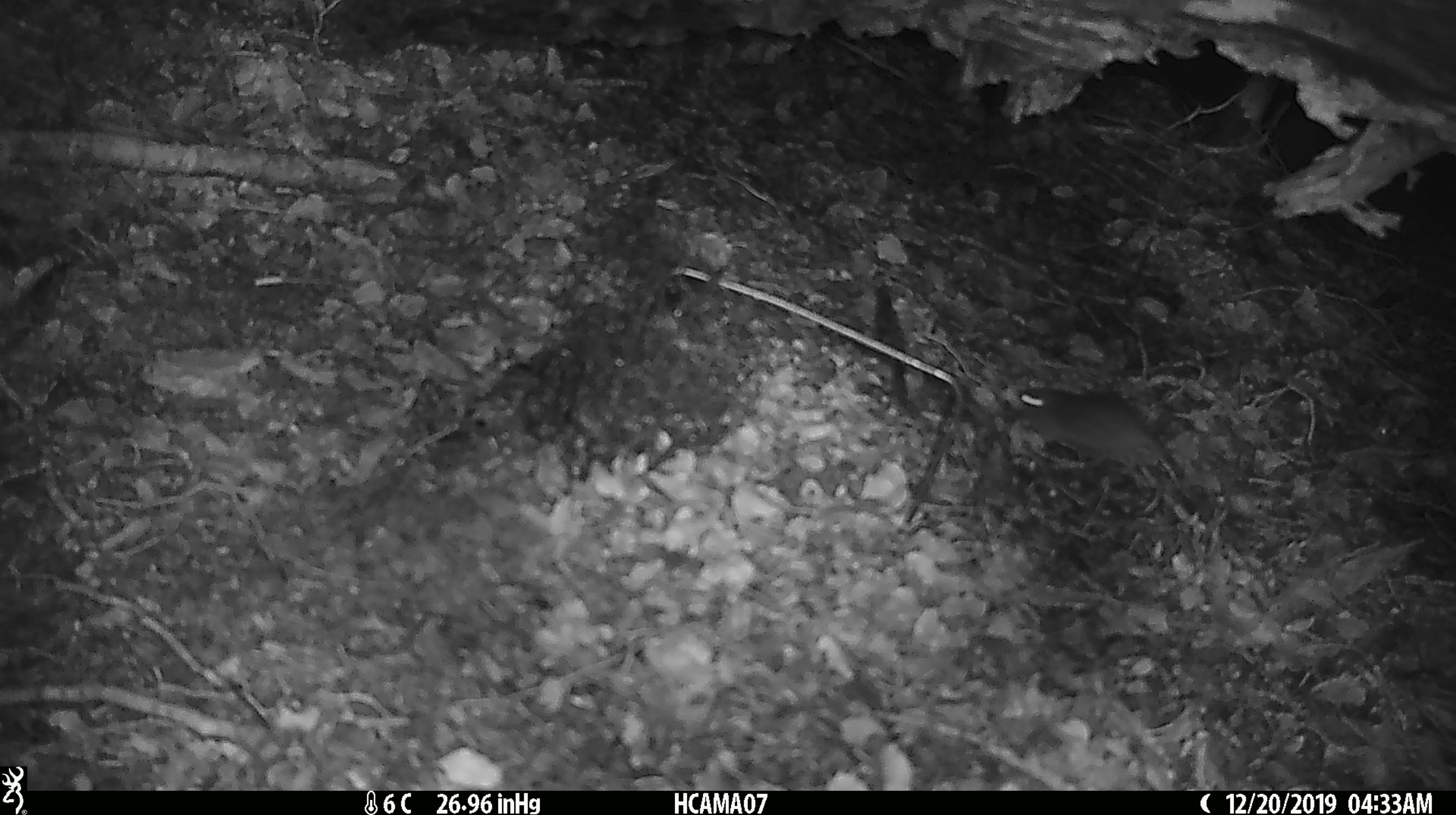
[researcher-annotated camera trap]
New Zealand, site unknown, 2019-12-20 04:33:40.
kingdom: Animalia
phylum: Chordata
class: Mammalia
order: Rodentia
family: Muridae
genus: Mus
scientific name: Mus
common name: mouse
Mouse (Mus).